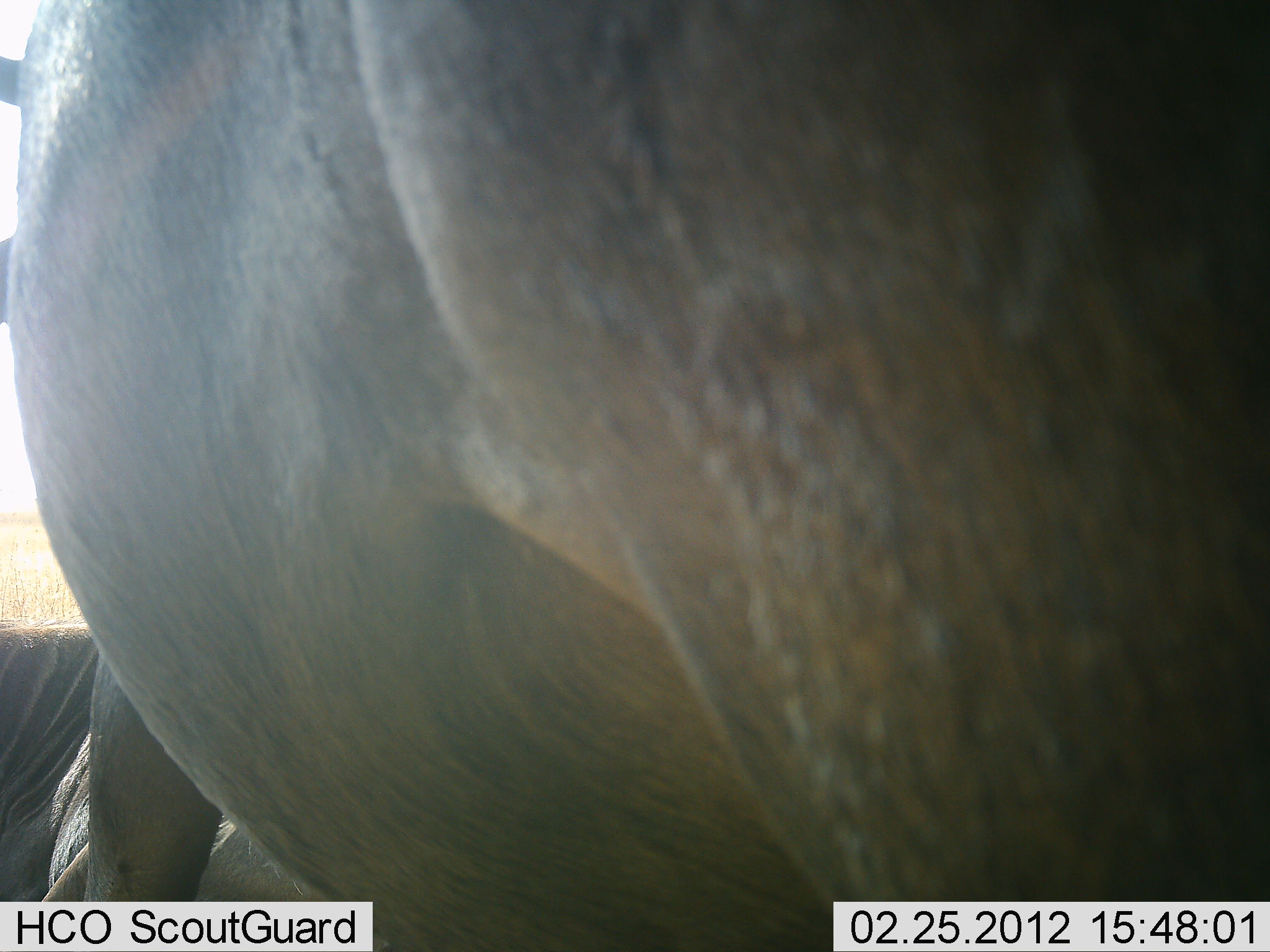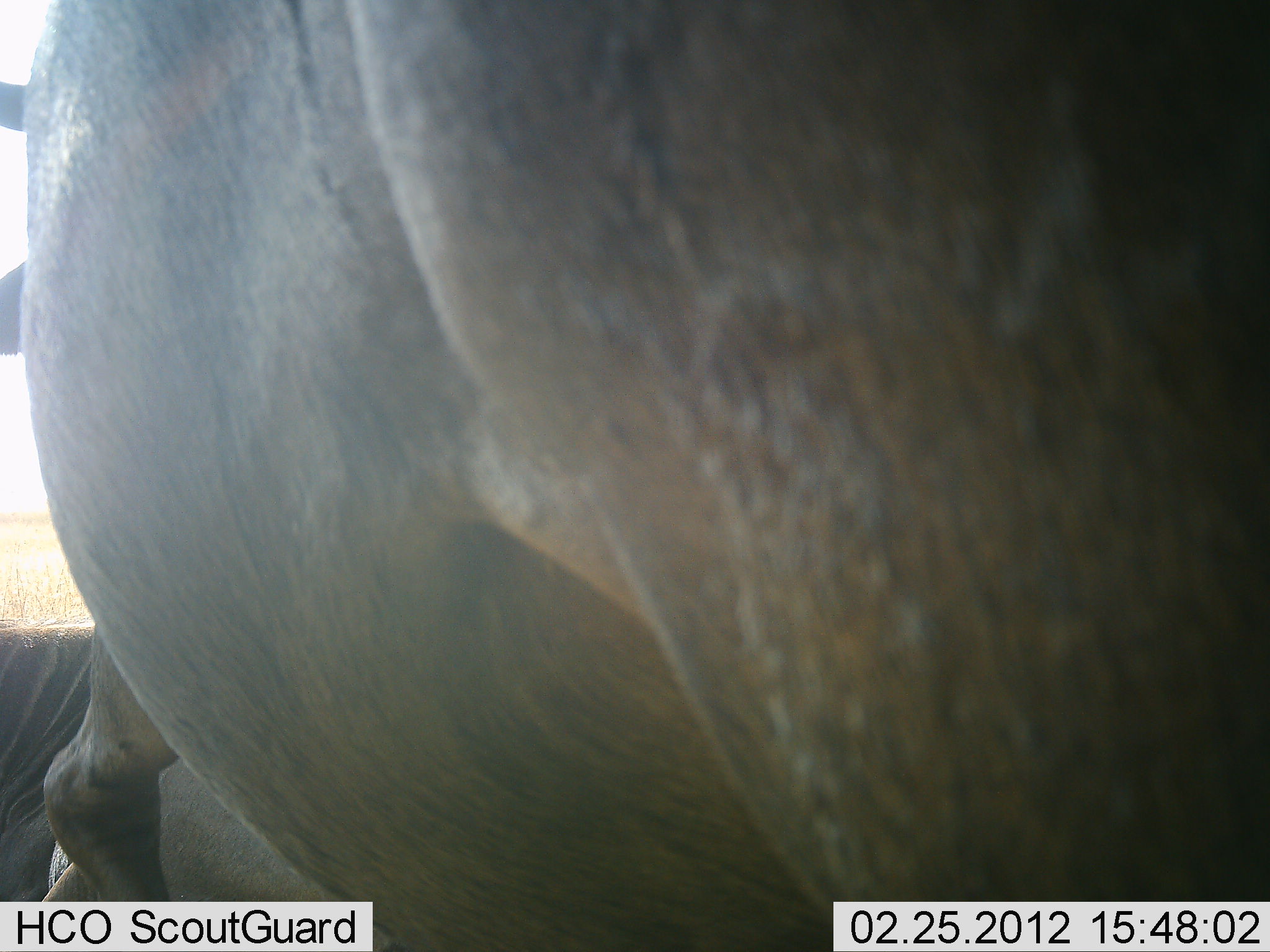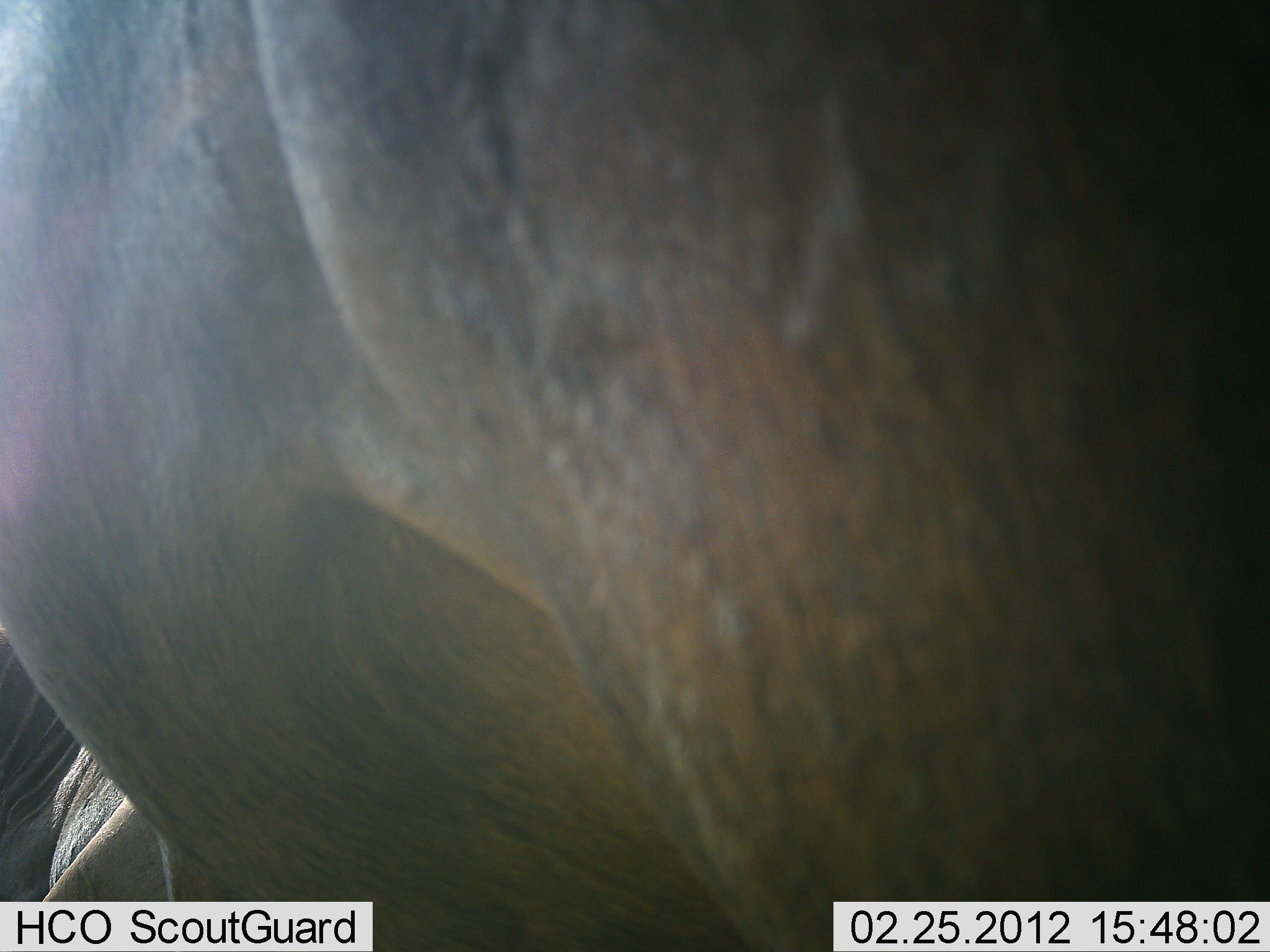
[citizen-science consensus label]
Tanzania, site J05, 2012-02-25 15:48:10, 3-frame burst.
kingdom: Animalia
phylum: Chordata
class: Mammalia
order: Artiodactyla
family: Bovidae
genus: Connochaetes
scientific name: Connochaetes taurinus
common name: blue wildebeest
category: wildebeest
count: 2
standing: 93%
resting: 67%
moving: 7%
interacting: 0%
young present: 0%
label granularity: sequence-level